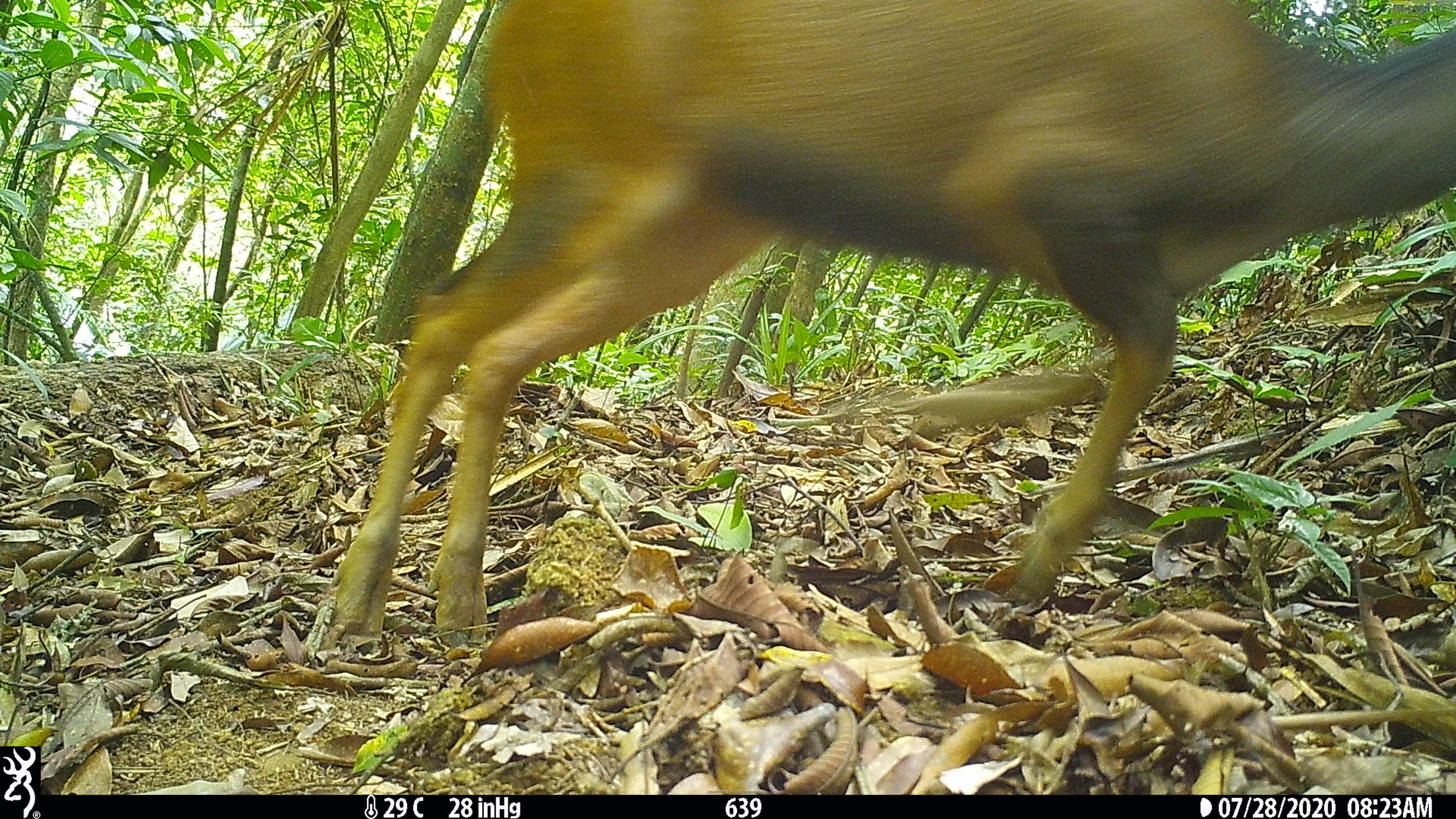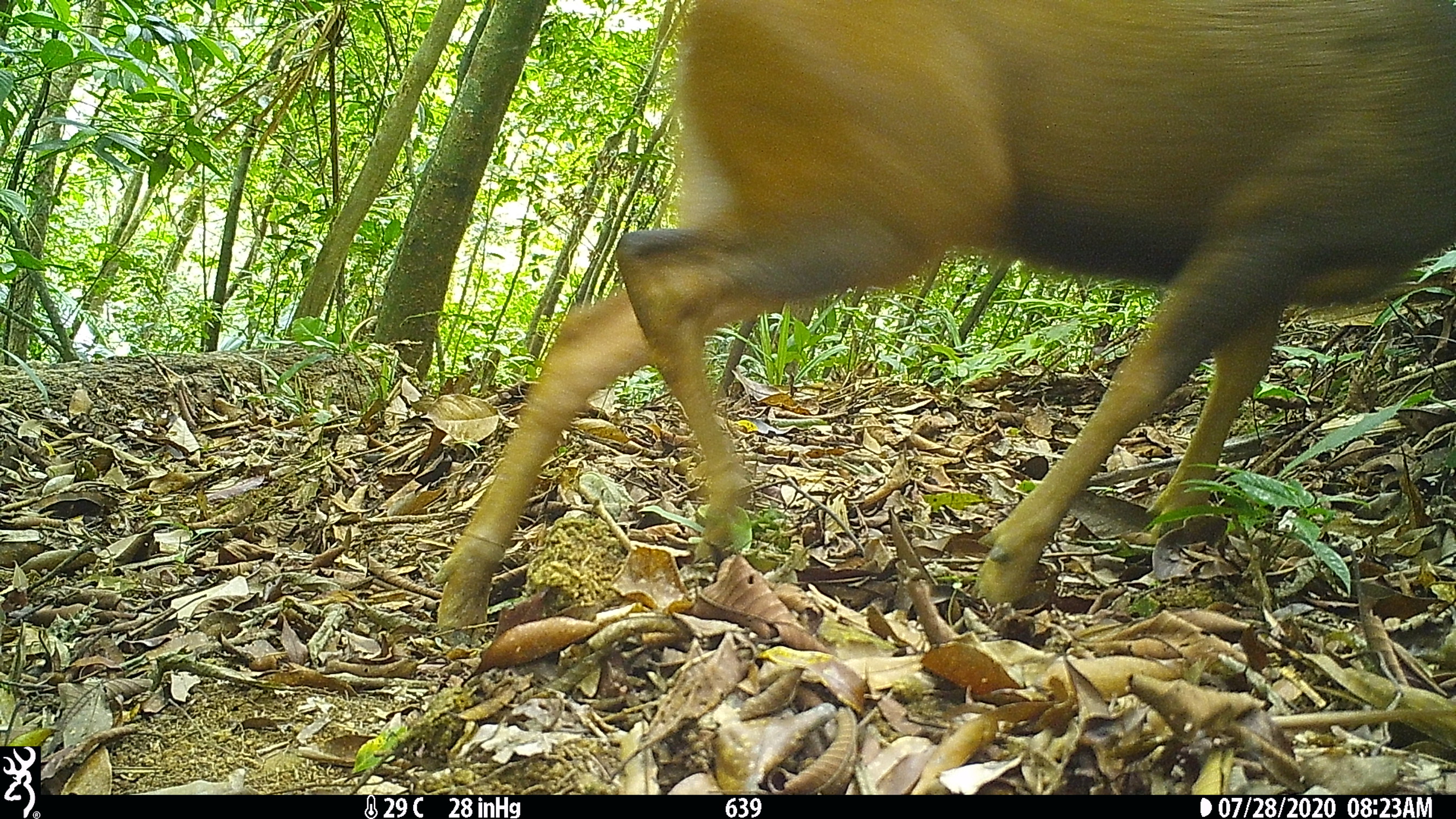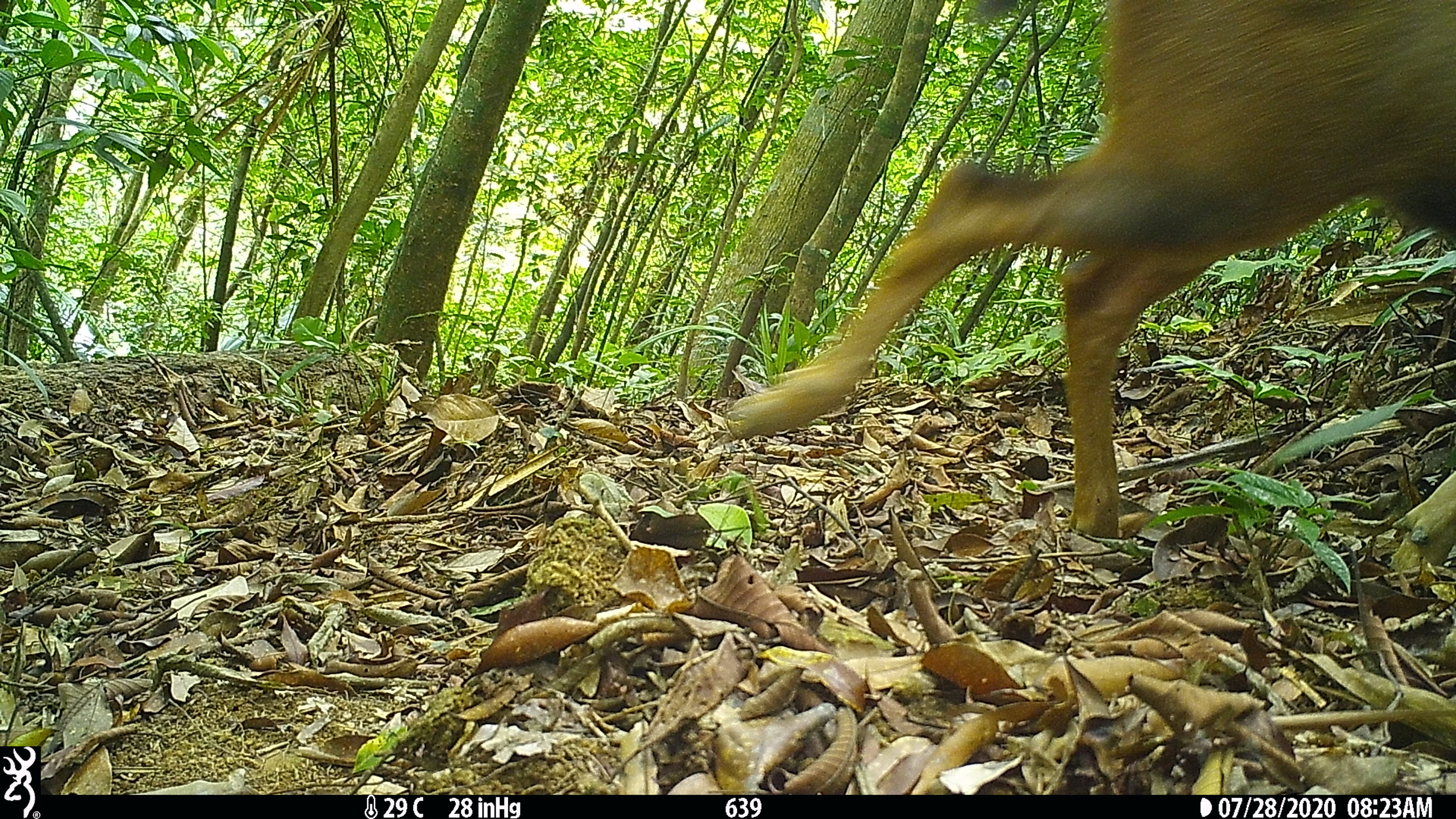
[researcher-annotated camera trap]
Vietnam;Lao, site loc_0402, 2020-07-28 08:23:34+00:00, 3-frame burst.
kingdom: Animalia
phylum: Chordata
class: Mammalia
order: Artiodactyla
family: Cervidae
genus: Rusa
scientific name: Rusa unicolor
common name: sambar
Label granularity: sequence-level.